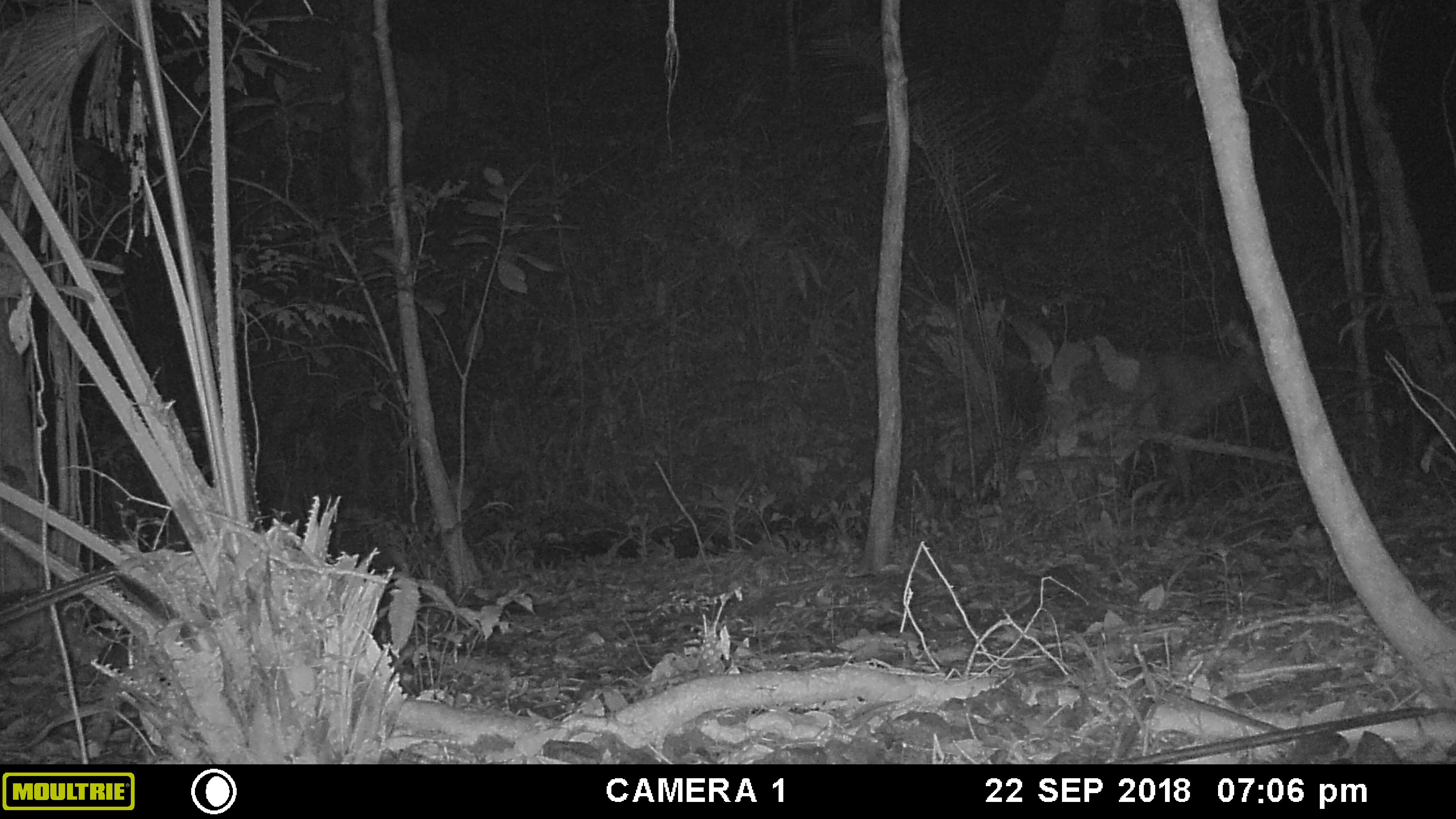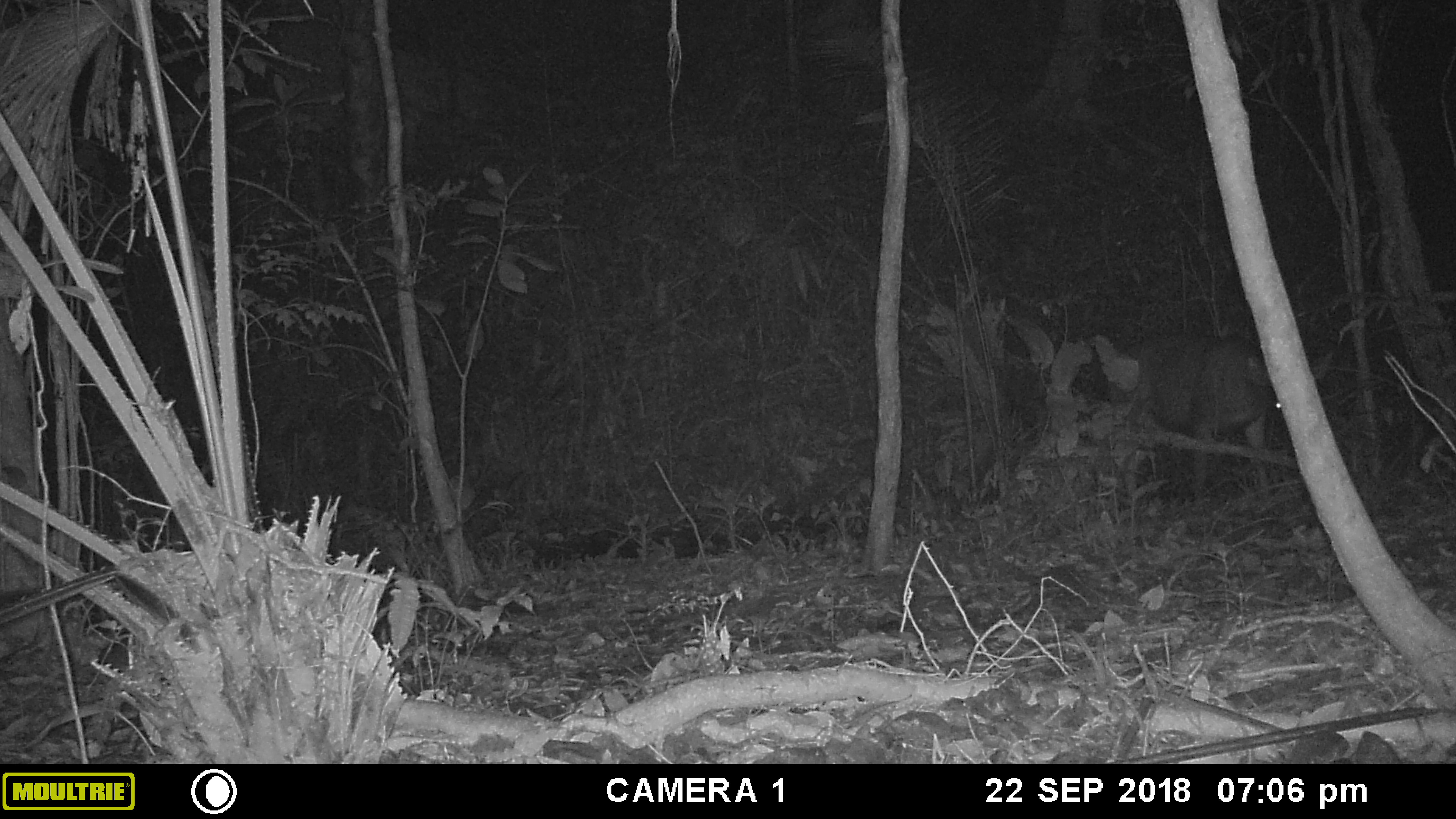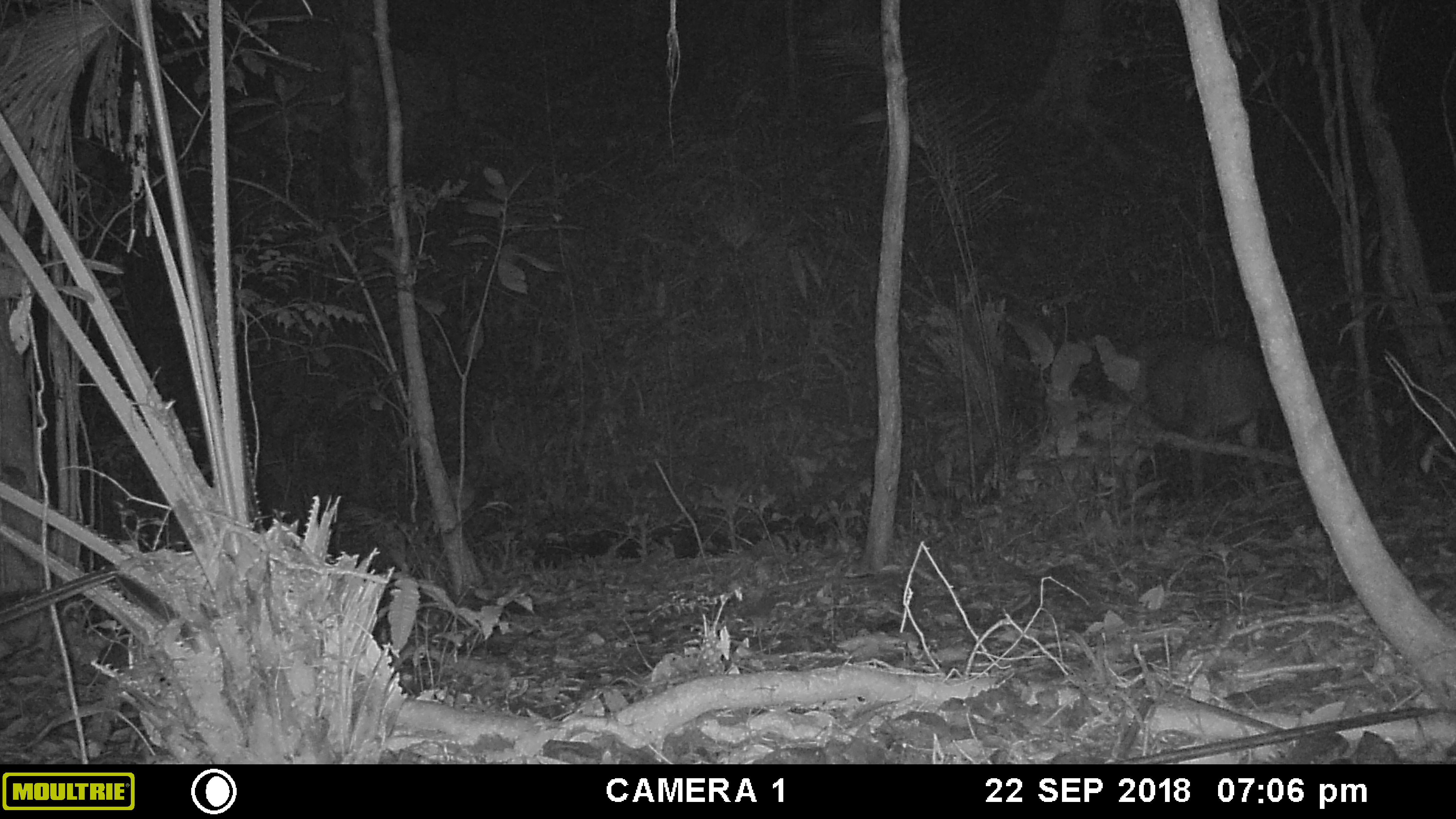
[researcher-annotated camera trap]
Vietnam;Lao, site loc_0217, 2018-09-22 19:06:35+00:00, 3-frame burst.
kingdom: Animalia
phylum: Chordata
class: Mammalia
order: Artiodactyla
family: Cervidae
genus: Rusa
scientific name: Rusa unicolor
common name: sambar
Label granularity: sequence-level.